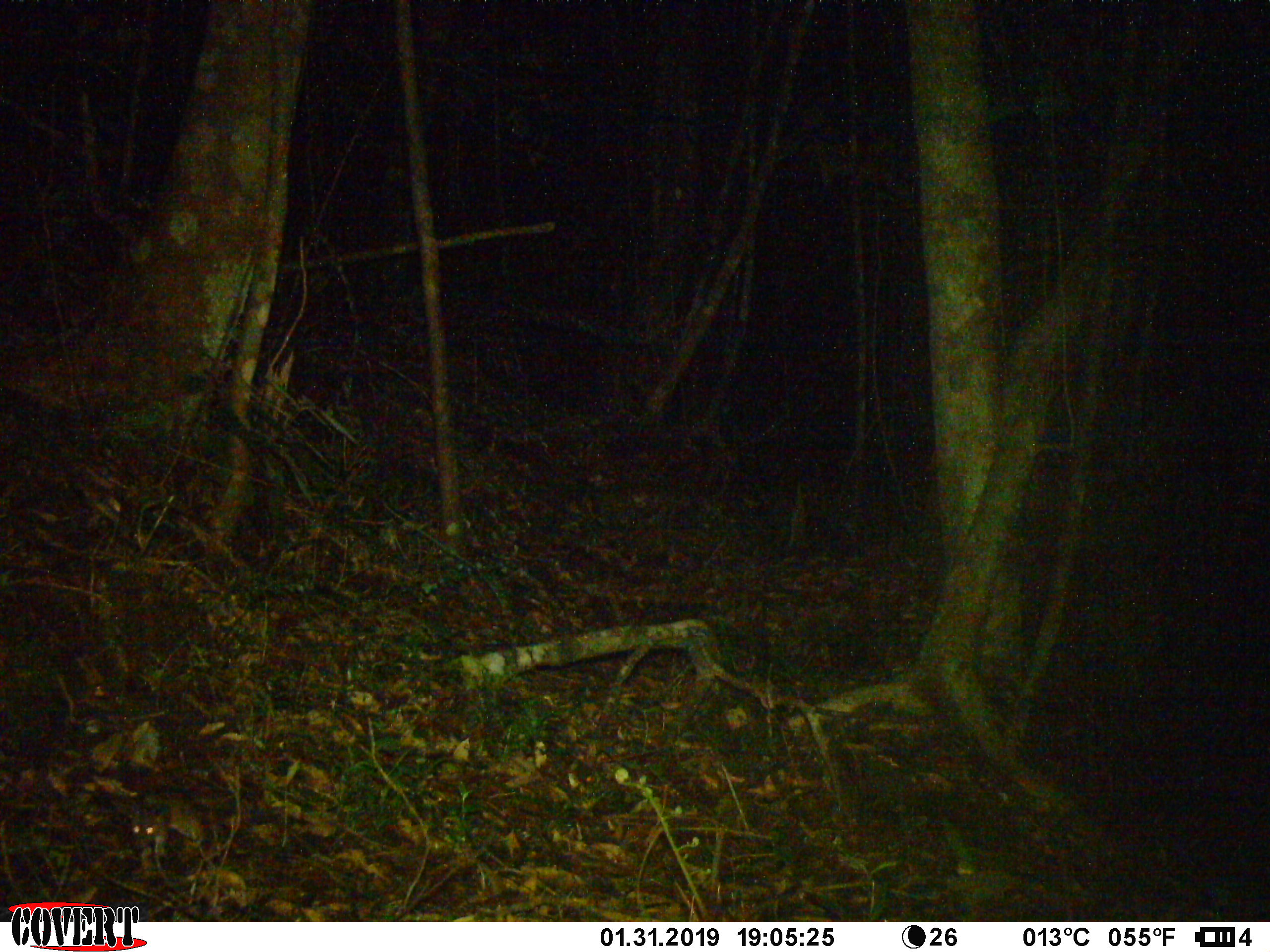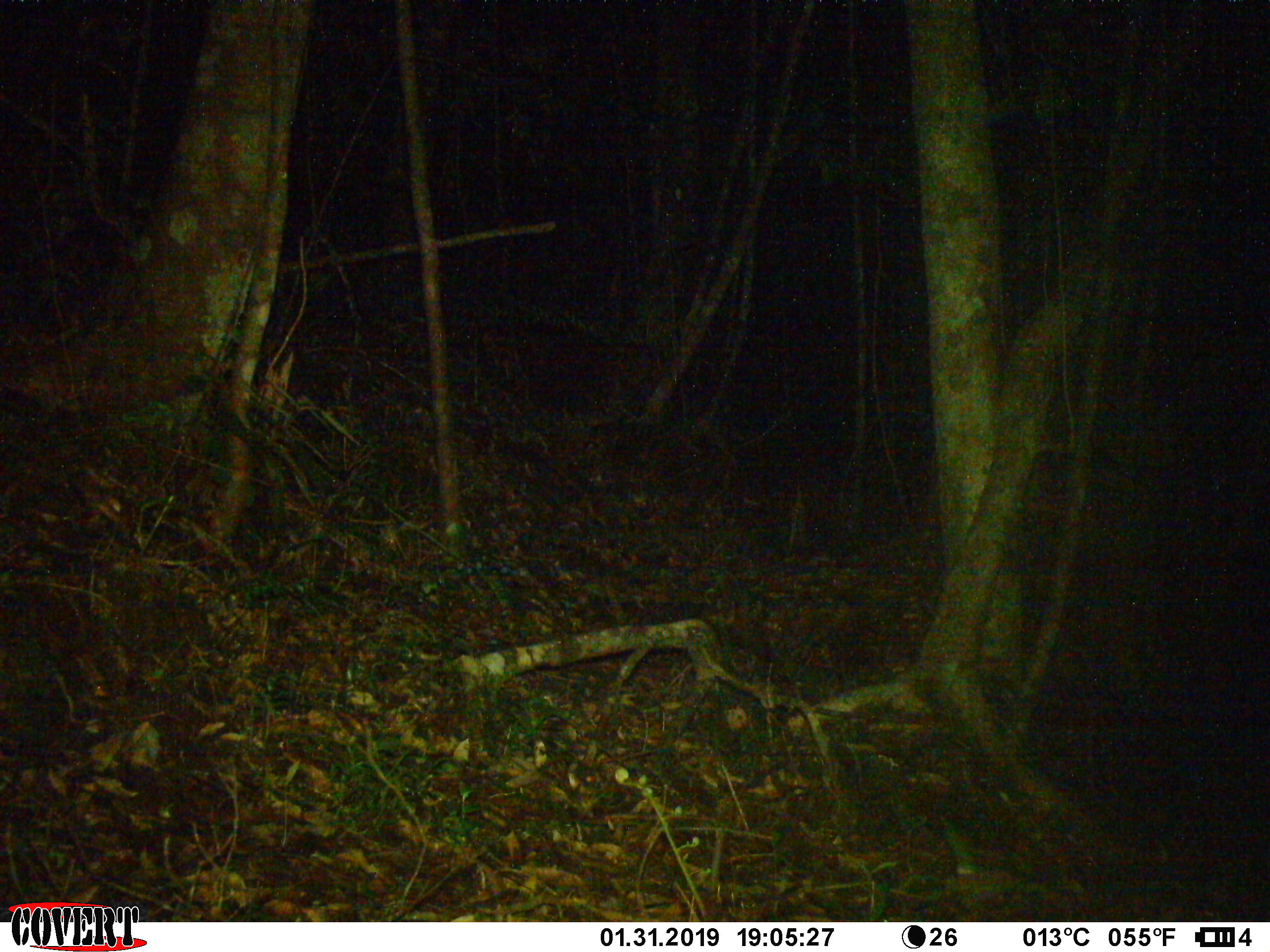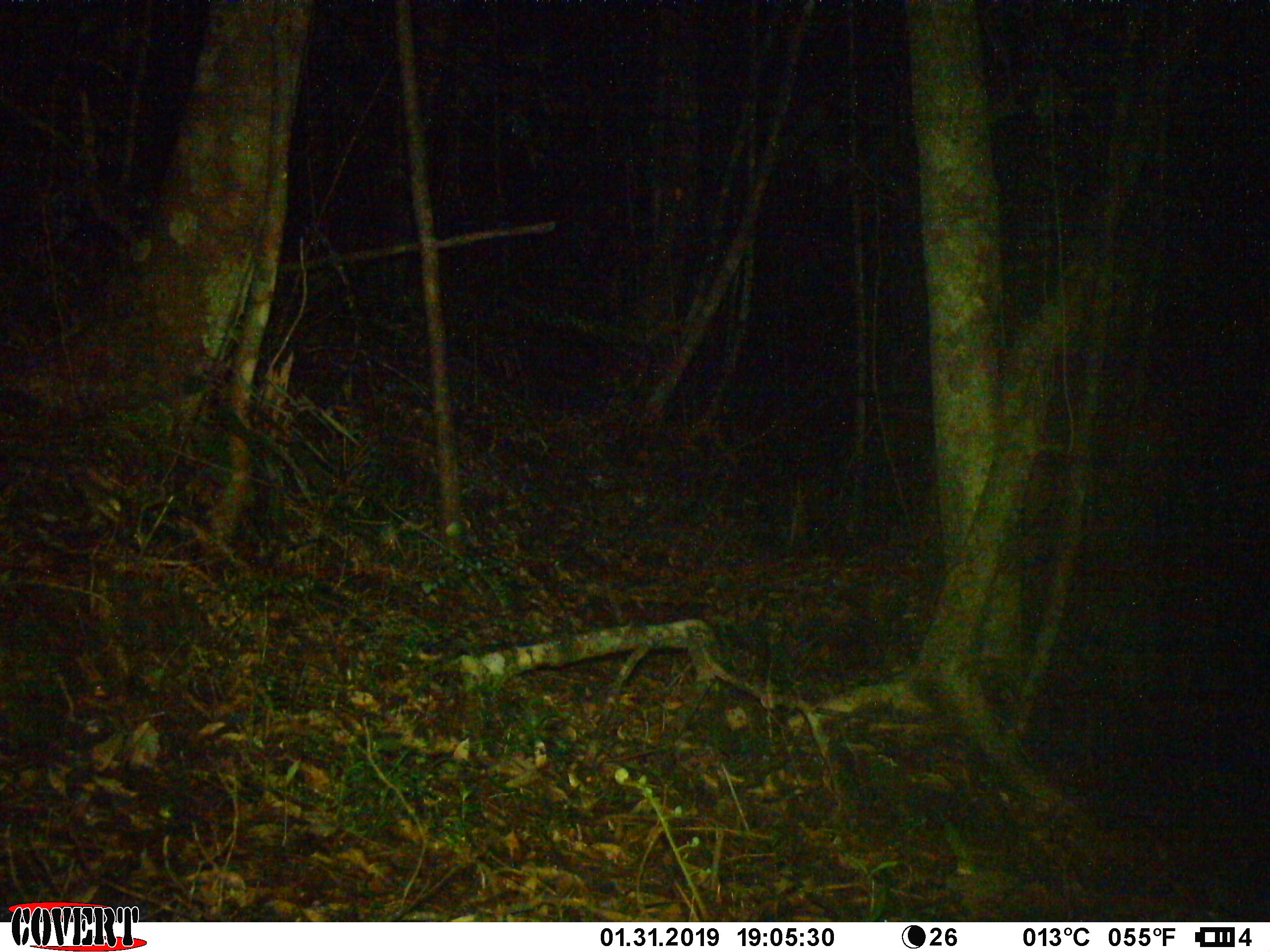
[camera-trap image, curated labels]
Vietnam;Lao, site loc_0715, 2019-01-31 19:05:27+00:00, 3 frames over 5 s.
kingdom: Animalia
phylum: Chordata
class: Mammalia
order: Rodentia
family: Muridae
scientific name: Muridae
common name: old-world mice and rats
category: unidentified murid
Unidentified murid (old-world mice and rats) (Muridae). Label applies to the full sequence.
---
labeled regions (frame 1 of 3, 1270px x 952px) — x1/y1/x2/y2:
unidentified murid: 128/792/201/847